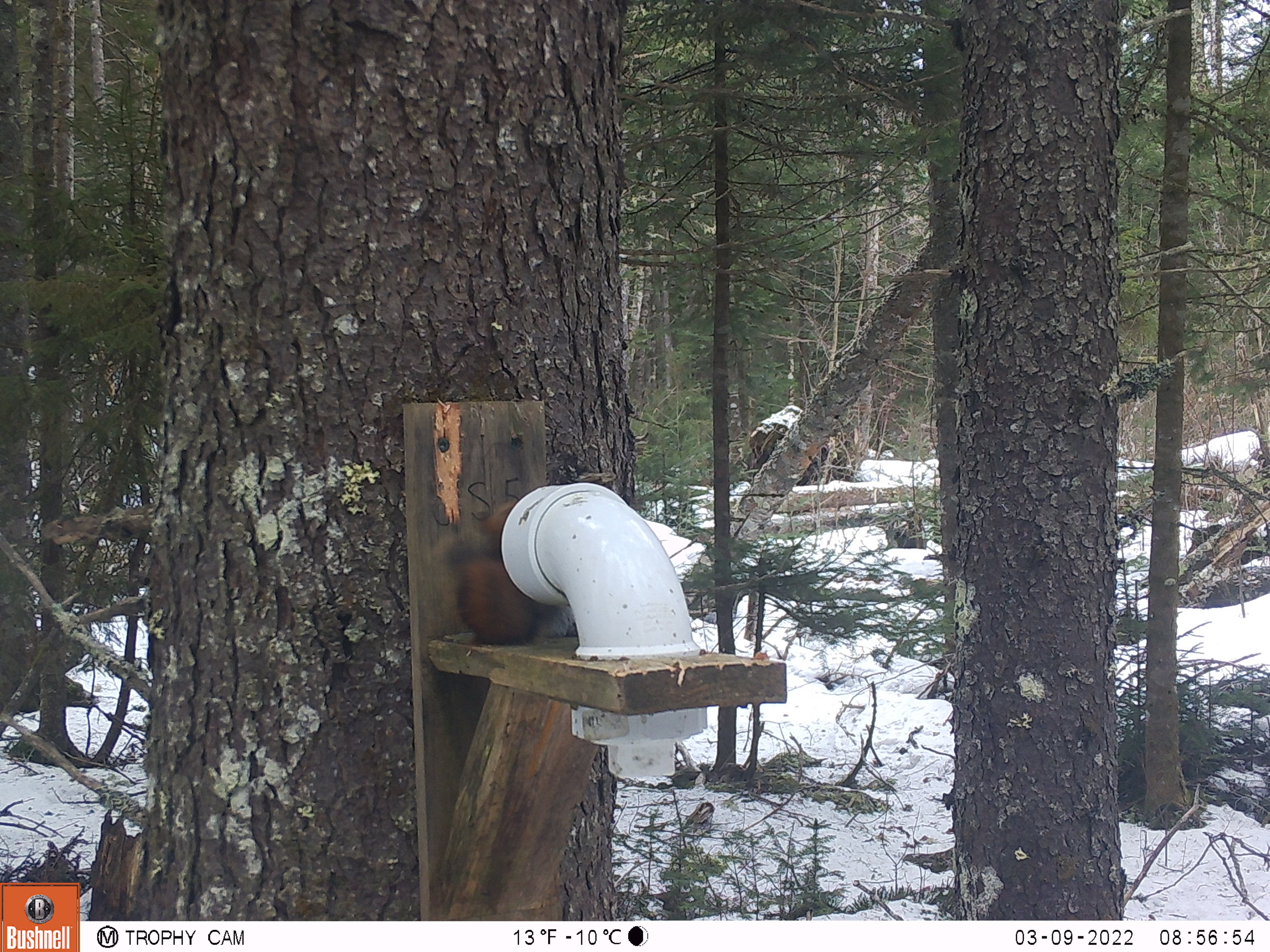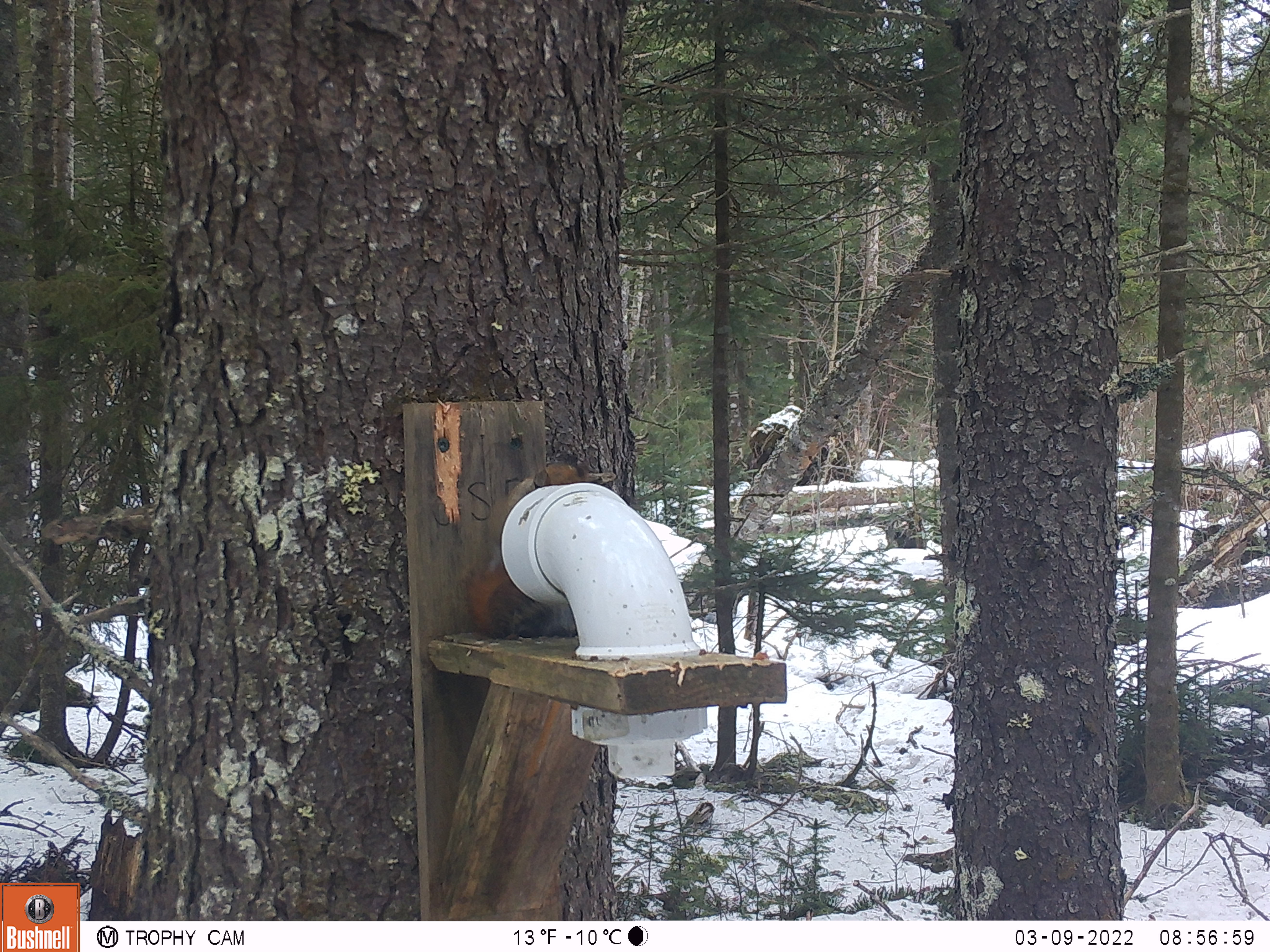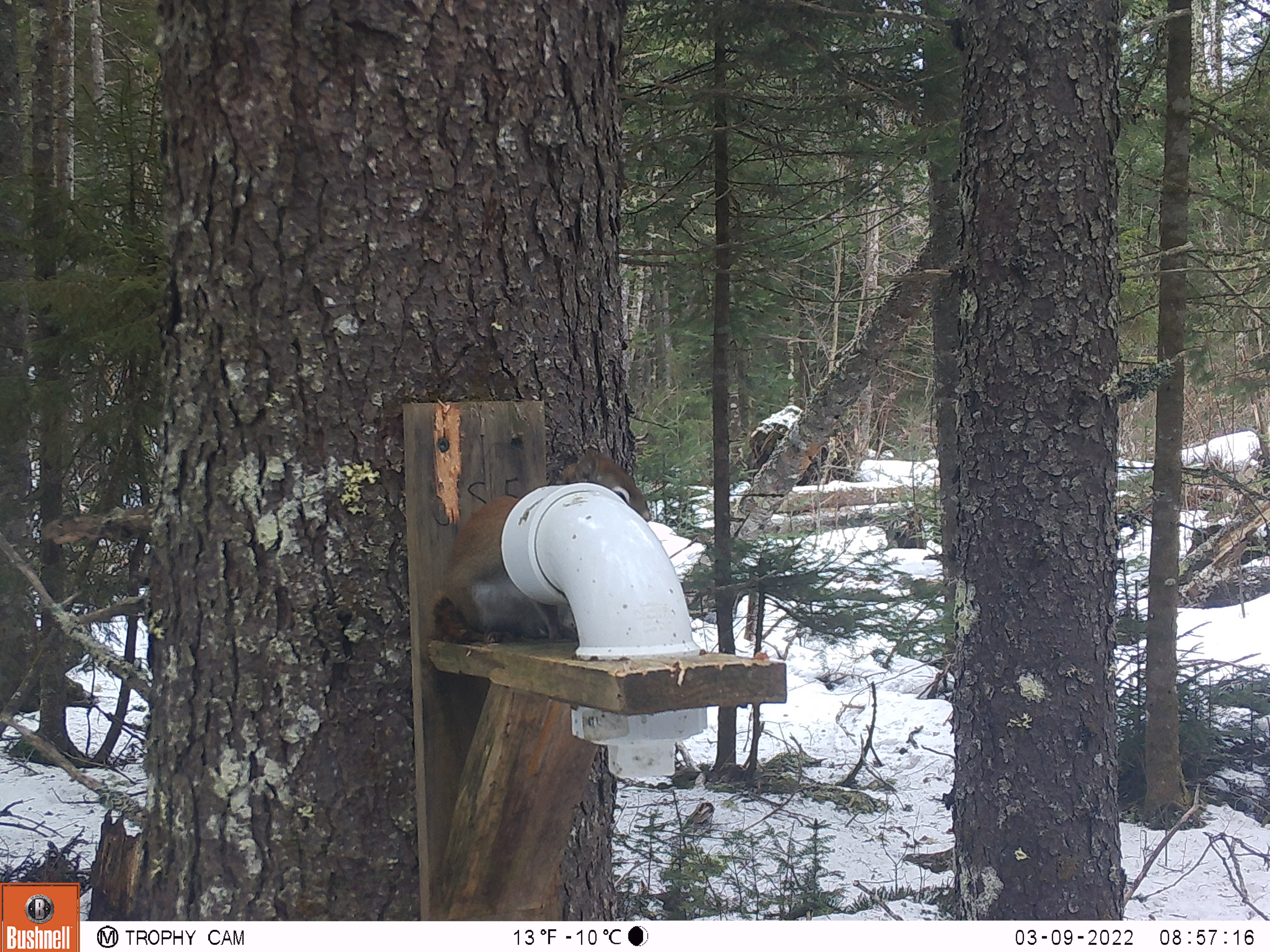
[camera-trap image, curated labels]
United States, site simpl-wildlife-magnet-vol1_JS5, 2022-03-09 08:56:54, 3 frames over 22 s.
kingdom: Animalia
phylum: Chordata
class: Mammalia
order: Rodentia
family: Sciuridae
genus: Tamiasciurus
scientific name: Tamiasciurus hudsonicus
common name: red squirrel